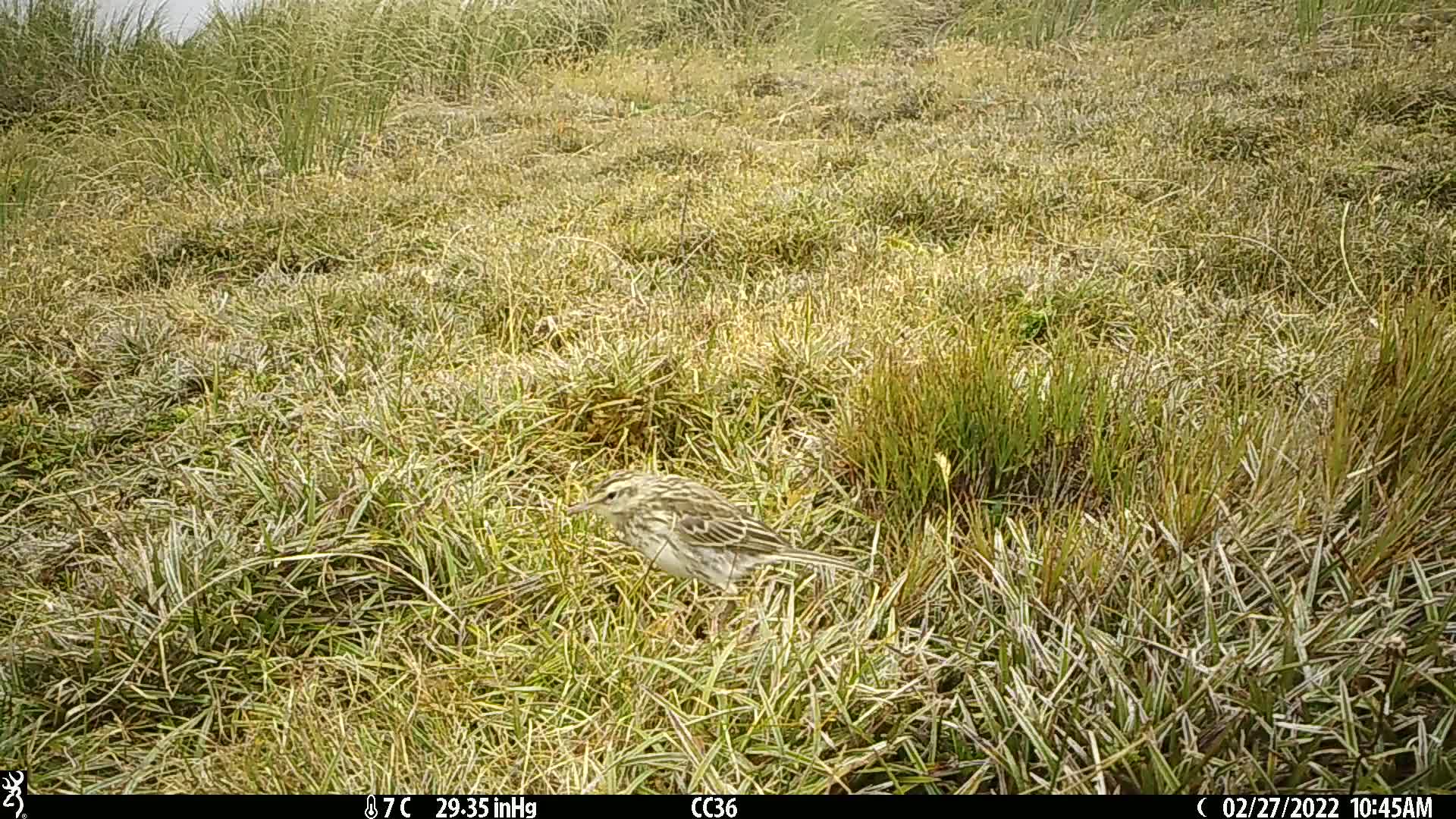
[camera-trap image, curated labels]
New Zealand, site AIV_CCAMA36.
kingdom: Animalia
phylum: Chordata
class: Aves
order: Passeriformes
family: Motacillidae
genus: Anthus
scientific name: Anthus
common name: pipit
Pipit (Anthus).